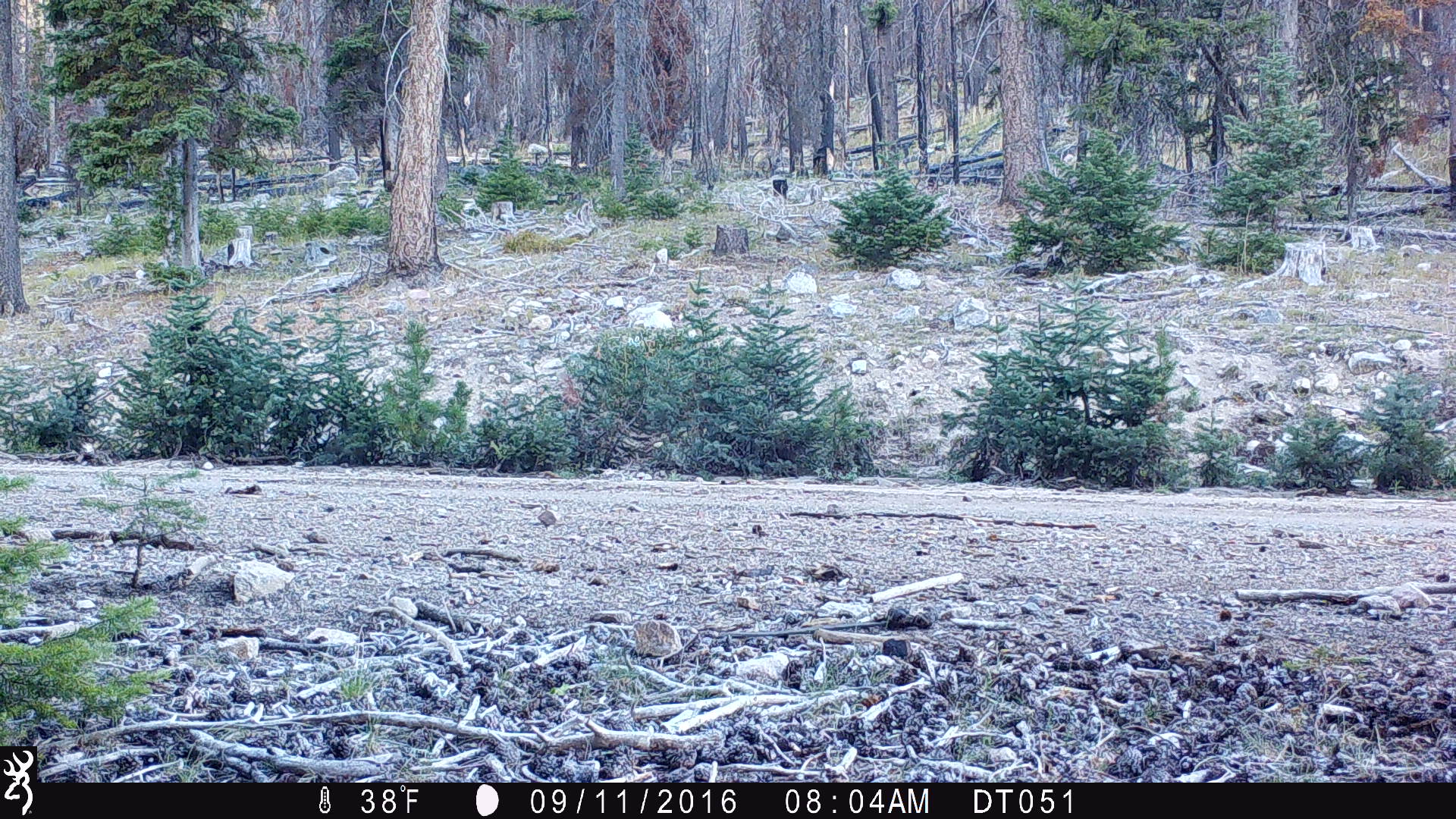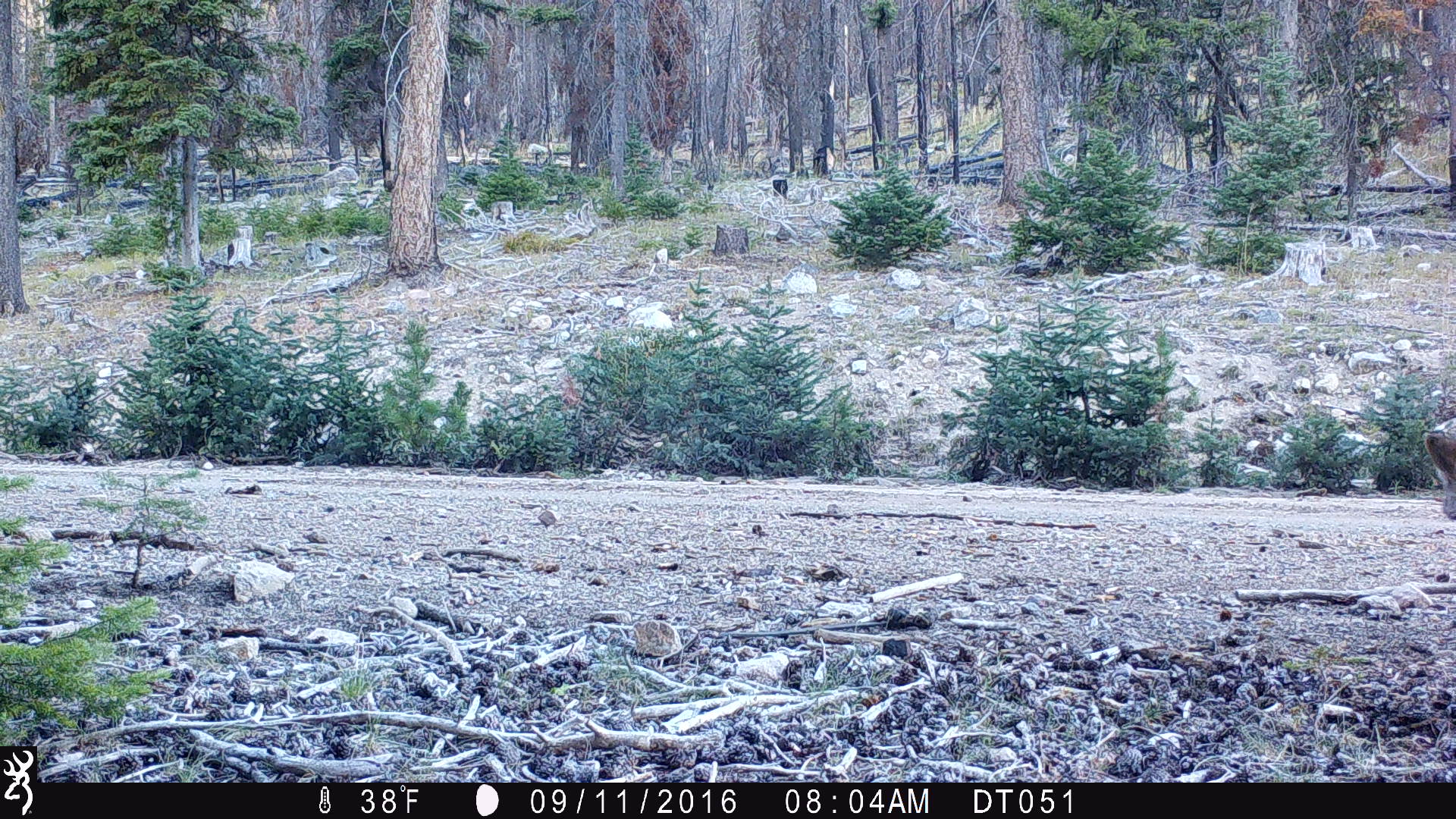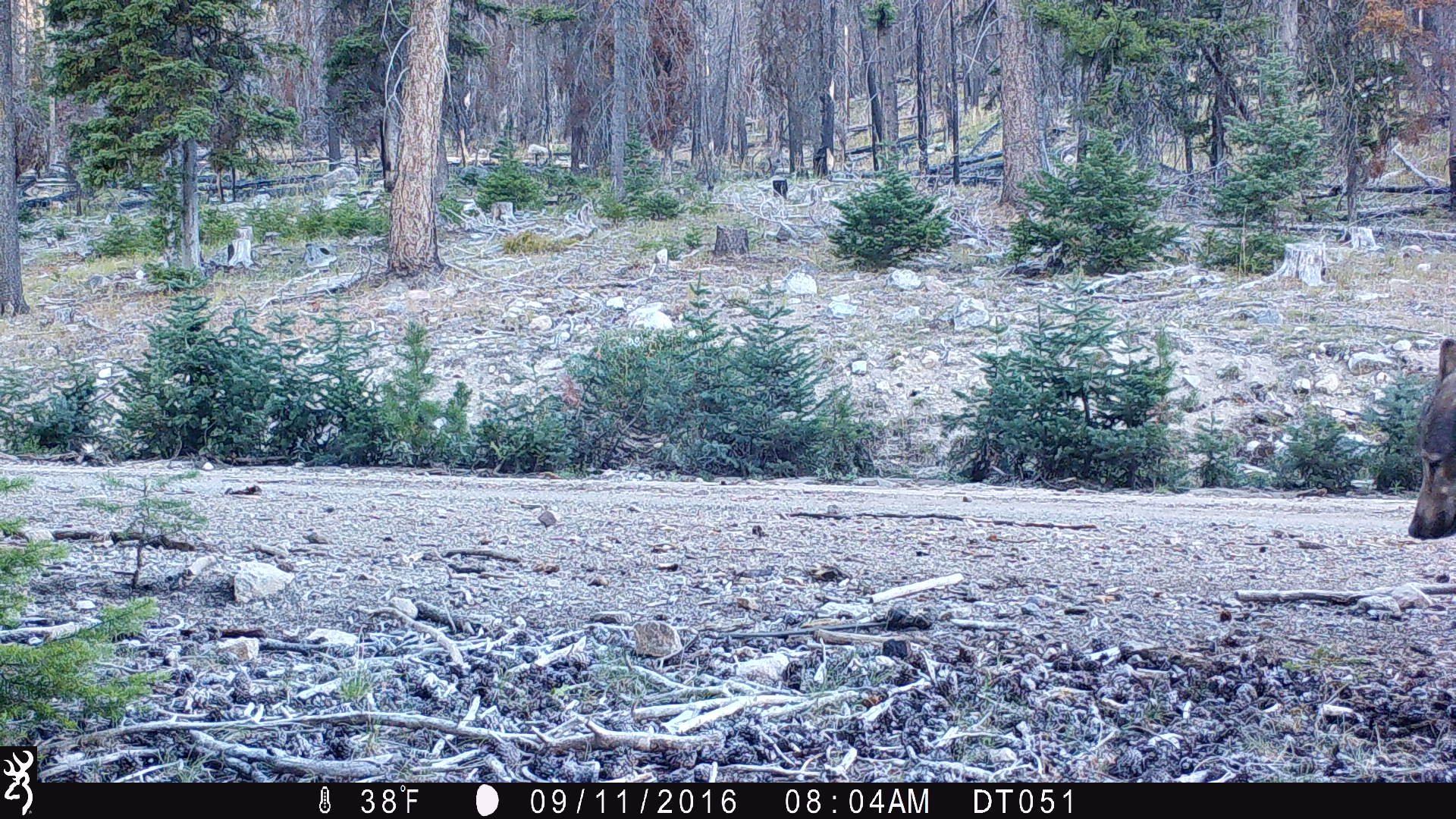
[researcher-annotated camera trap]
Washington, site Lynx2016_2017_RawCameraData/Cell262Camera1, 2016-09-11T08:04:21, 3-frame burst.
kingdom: Animalia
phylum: Chordata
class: Mammalia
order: Carnivora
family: Canidae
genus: Canis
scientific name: Canis lupus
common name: gray wolf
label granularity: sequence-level